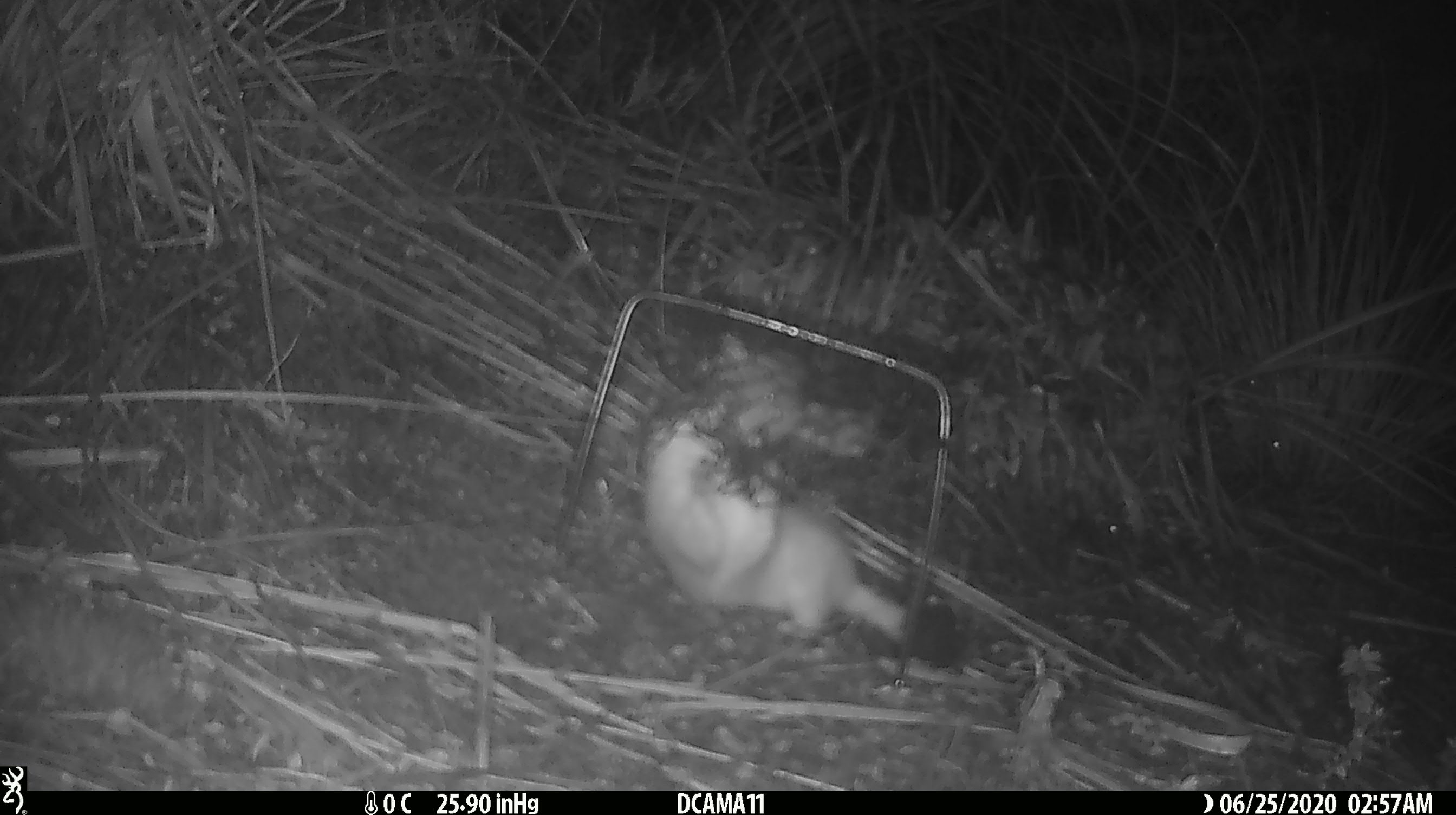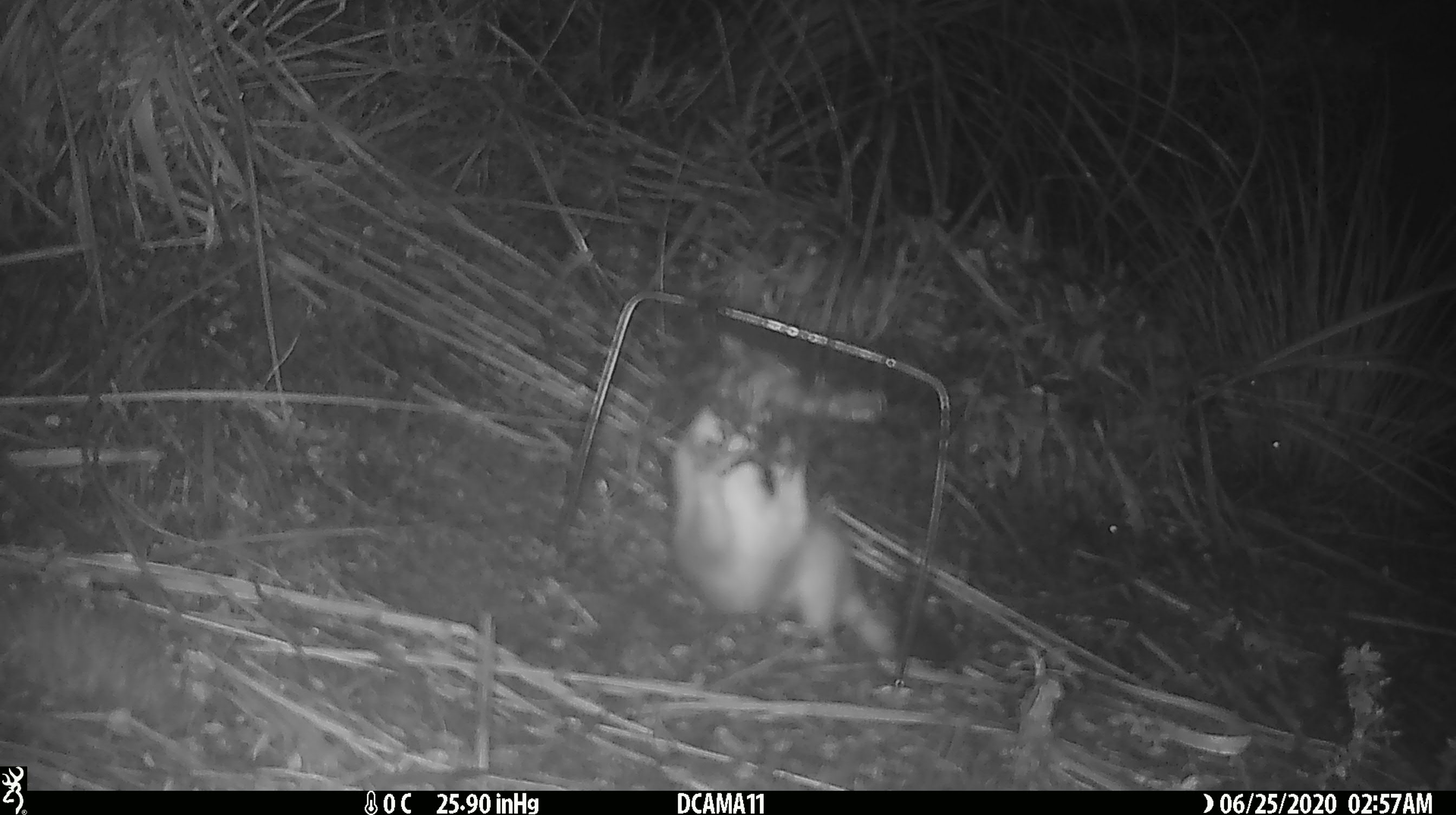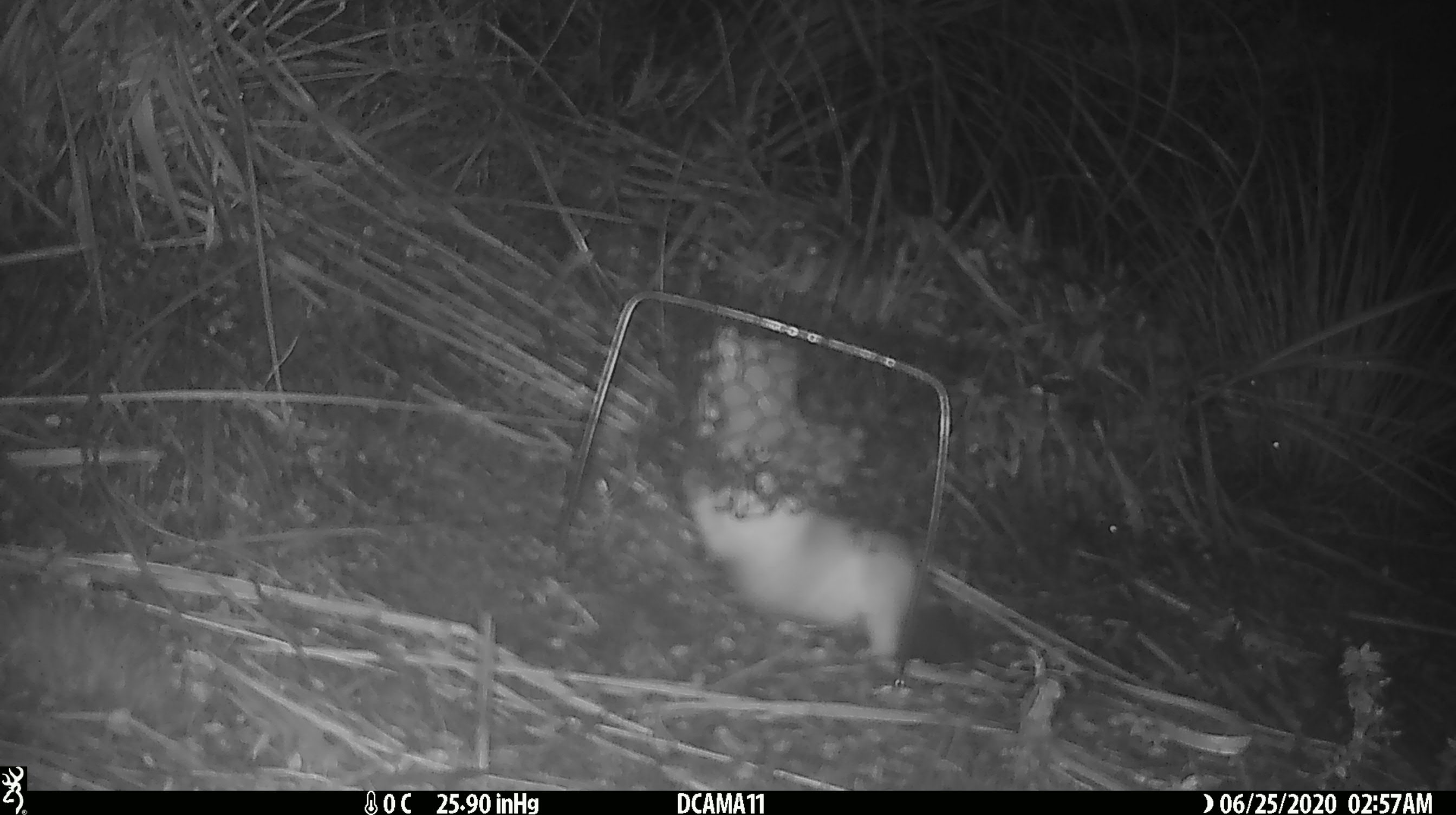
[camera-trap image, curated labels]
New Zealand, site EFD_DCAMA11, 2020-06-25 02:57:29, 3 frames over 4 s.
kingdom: Animalia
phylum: Chordata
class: Mammalia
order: Carnivora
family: Mustelidae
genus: Mustela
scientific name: Mustela erminea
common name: stoat